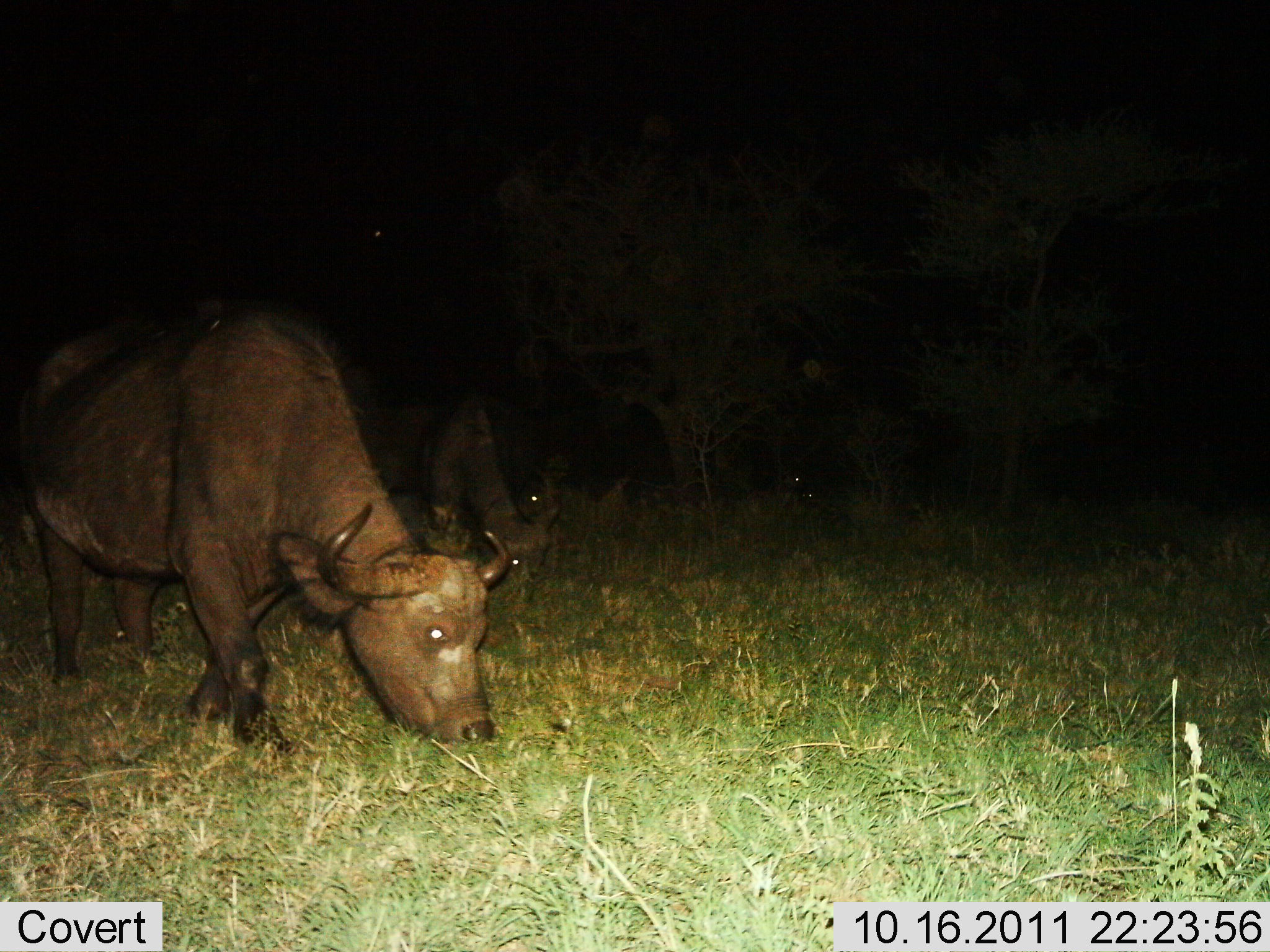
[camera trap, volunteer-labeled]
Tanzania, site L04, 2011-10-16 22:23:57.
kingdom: Animalia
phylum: Chordata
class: Mammalia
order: Artiodactyla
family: Bovidae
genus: Syncerus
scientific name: Syncerus caffer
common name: cape buffalo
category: buffalo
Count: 2.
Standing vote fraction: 43%.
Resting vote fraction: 0%.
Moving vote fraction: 0%.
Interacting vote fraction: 0%.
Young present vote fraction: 0%.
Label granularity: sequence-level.